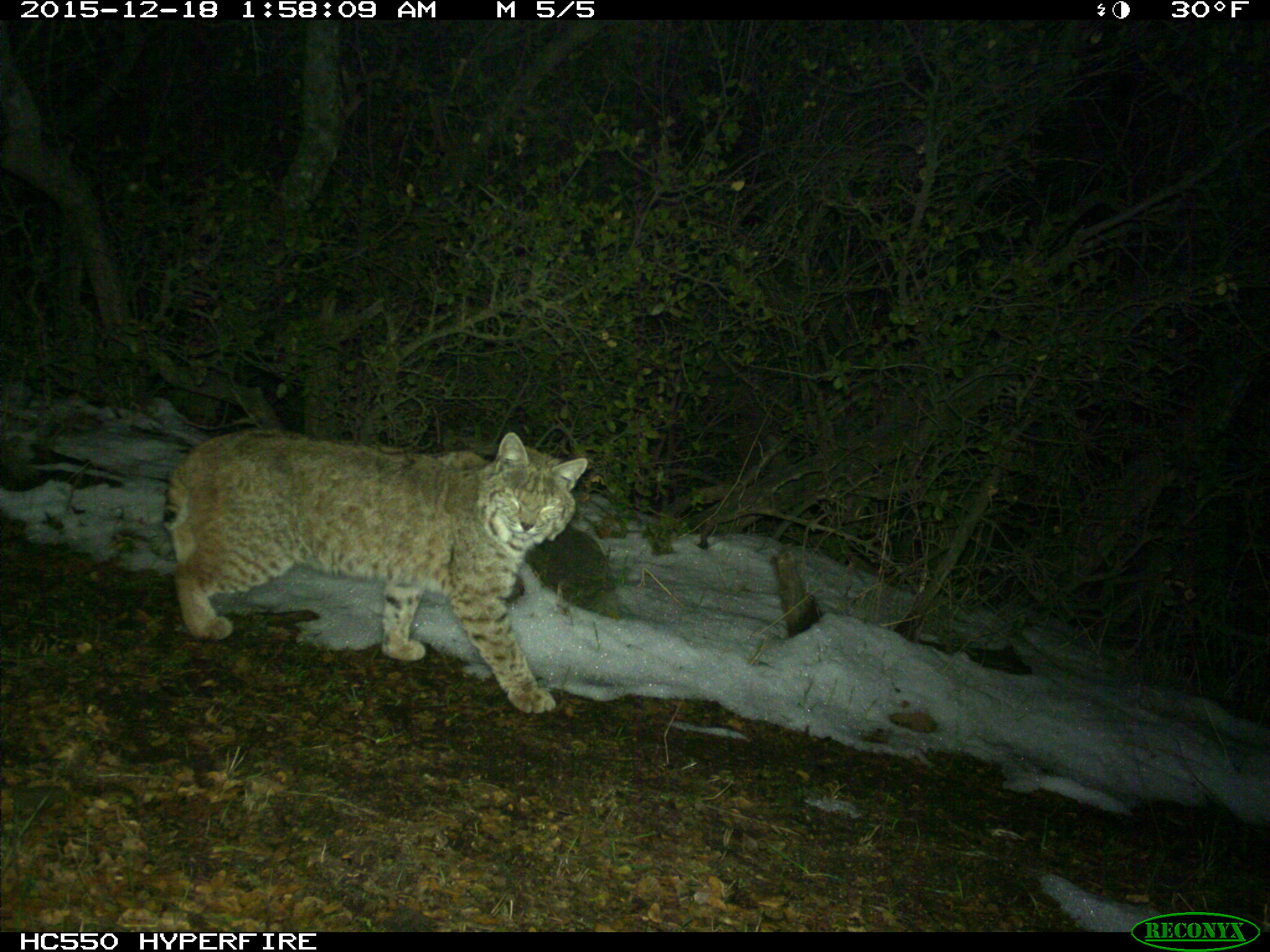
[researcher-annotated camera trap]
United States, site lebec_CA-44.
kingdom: Animalia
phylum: Chordata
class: Mammalia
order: Carnivora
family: Felidae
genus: Lynx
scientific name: Lynx rufus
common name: bobcat